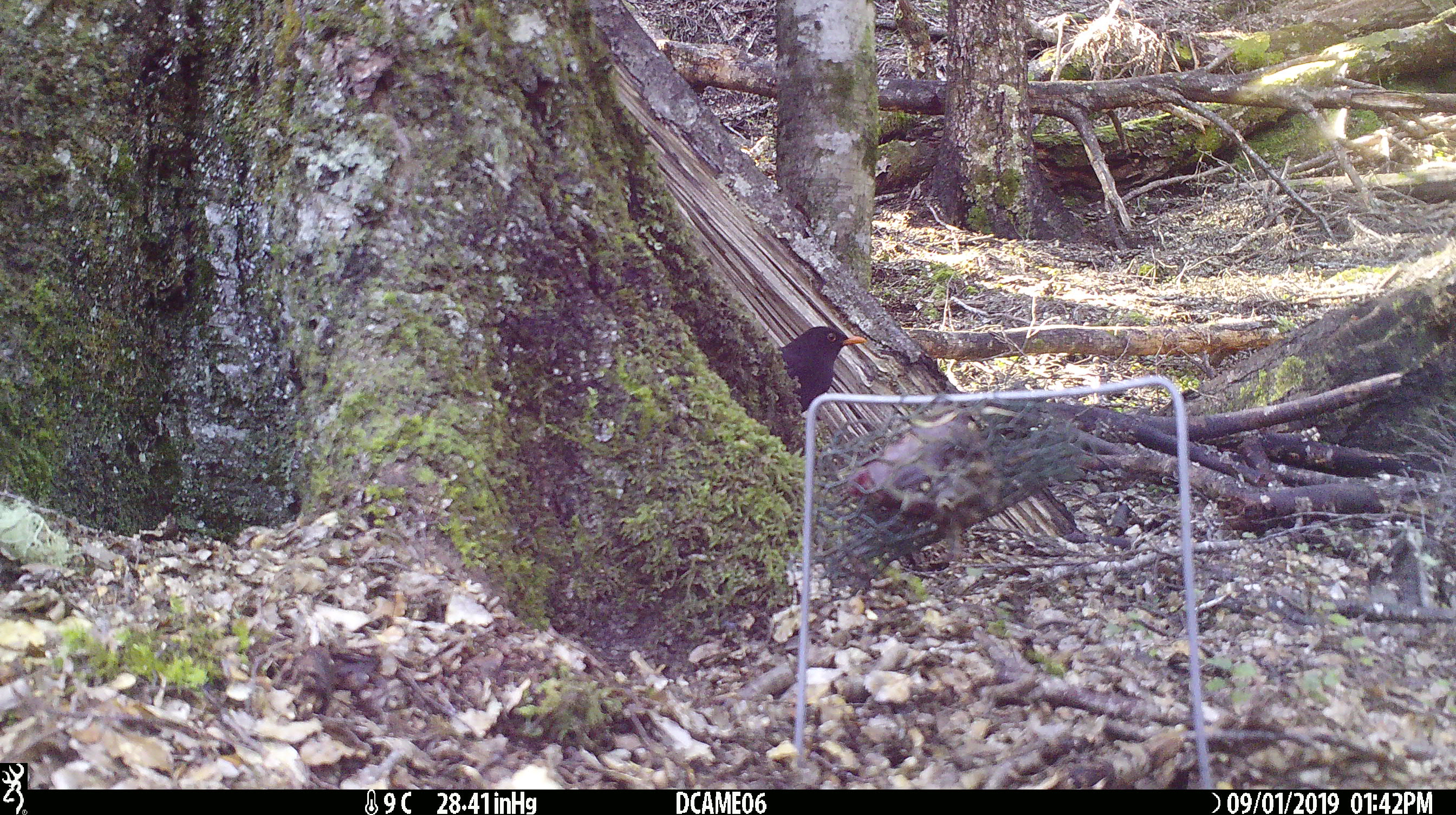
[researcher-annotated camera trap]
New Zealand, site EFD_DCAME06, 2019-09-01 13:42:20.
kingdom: Animalia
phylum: Chordata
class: Aves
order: Passeriformes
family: Turdidae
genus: Turdus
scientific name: Turdus merula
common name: eurasian blackbird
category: blackbird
Blackbird (eurasian blackbird) (Turdus merula).